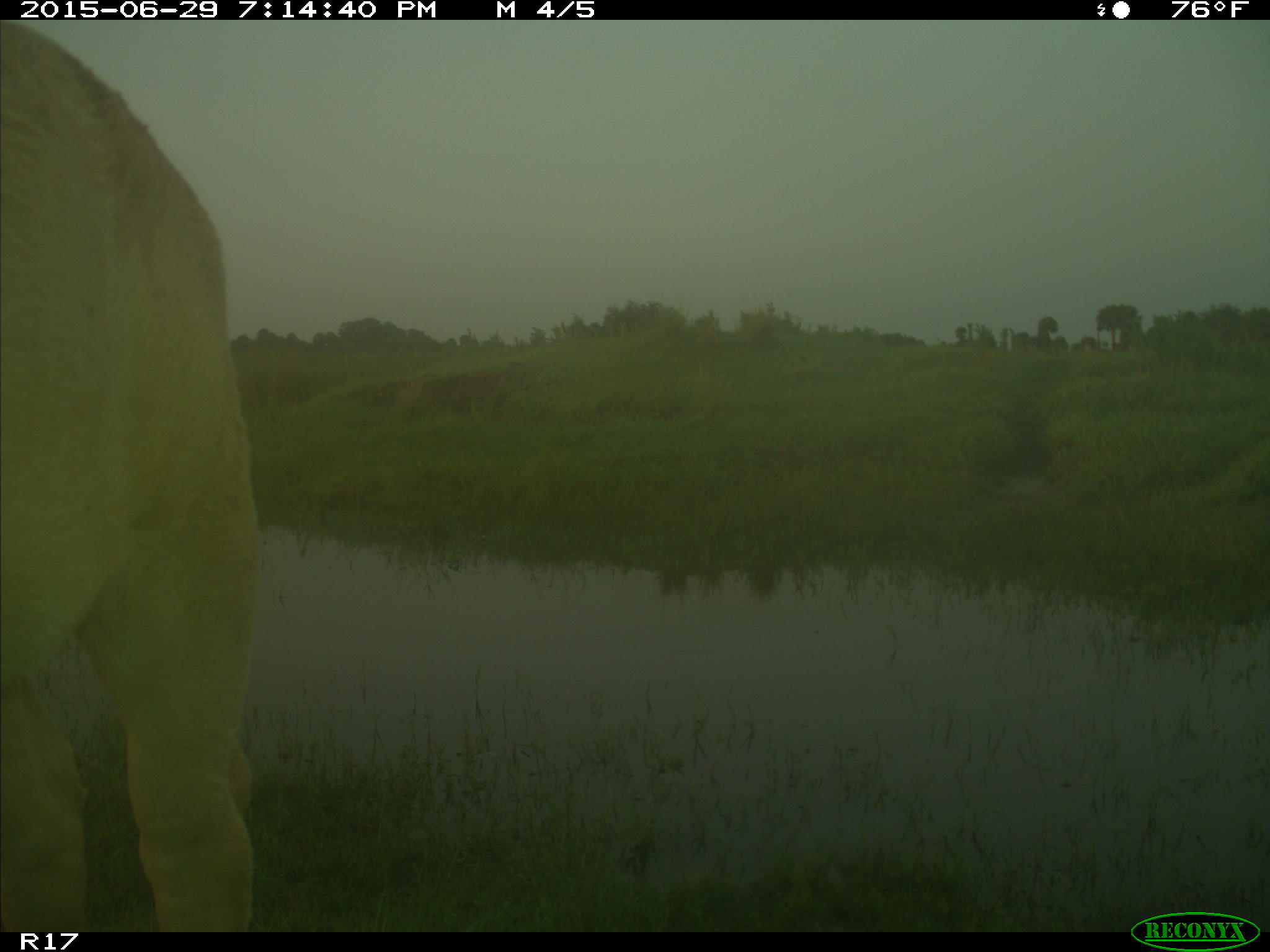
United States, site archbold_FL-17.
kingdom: Animalia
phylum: Chordata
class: Mammalia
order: Artiodactyla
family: Bovidae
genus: Bos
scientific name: Bos taurus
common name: domestic cow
Bos taurus (domestic cow).